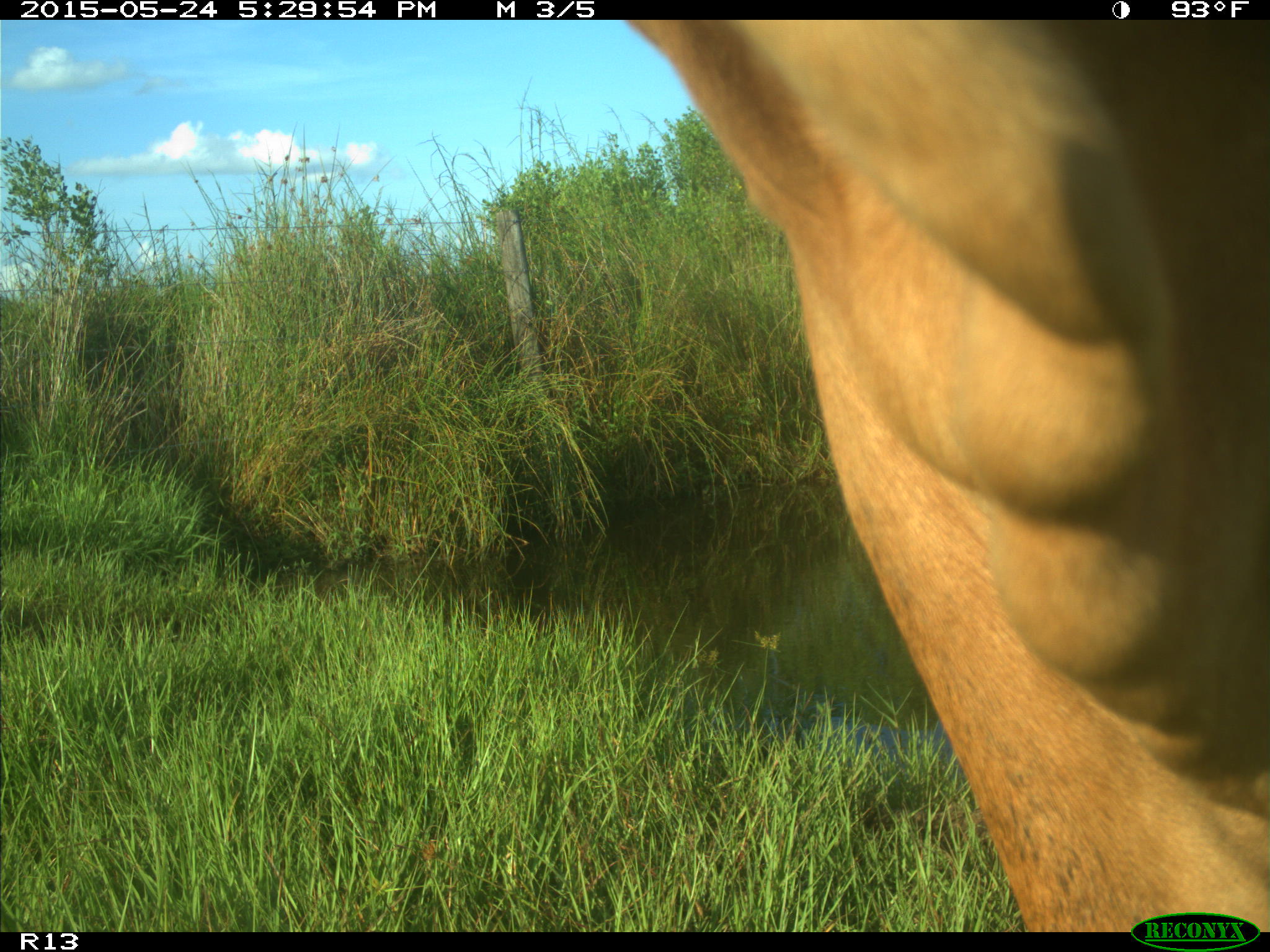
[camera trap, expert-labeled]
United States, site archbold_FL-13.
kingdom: Animalia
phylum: Chordata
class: Mammalia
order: Artiodactyla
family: Bovidae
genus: Bos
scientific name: Bos taurus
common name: domestic cow